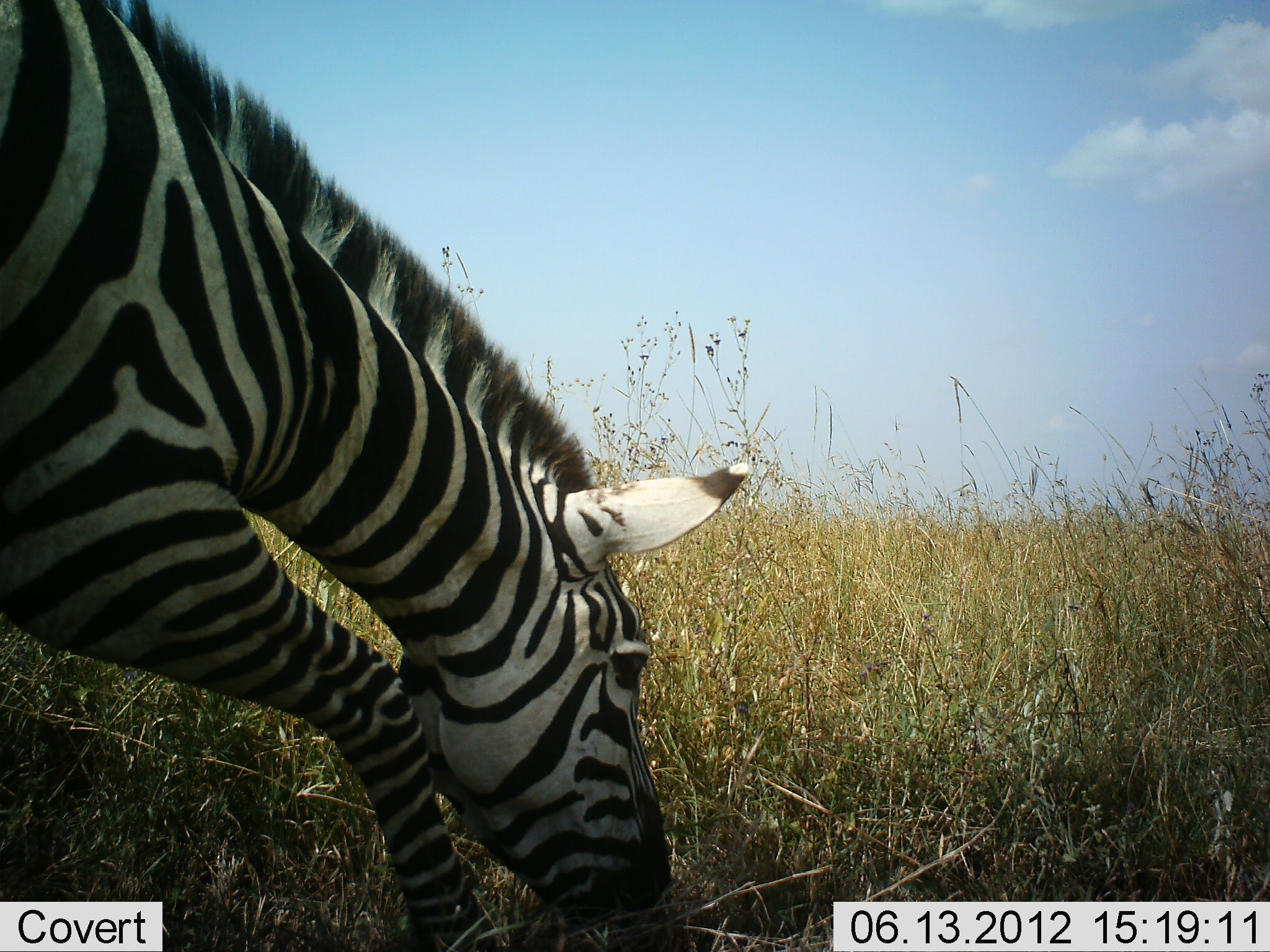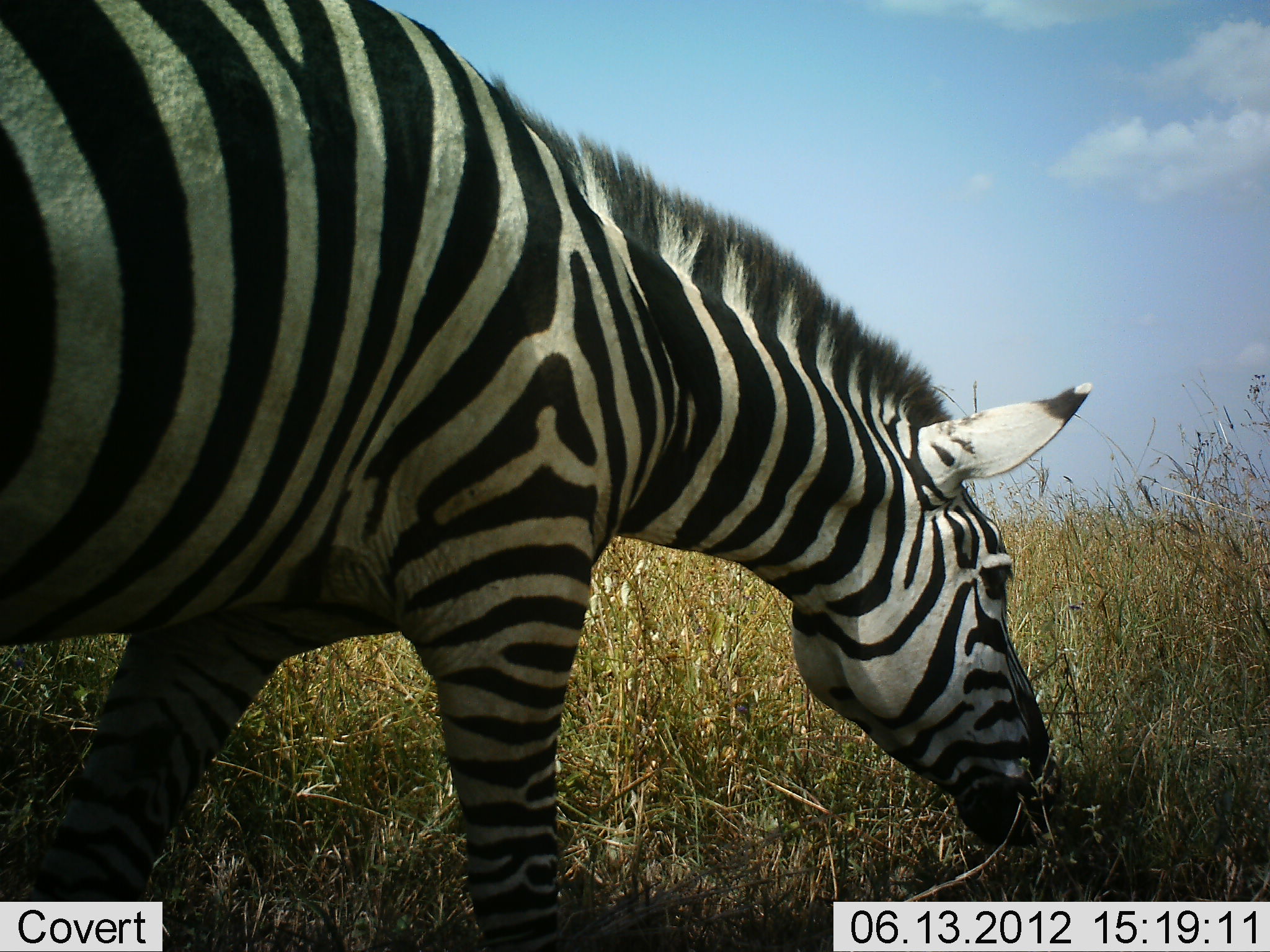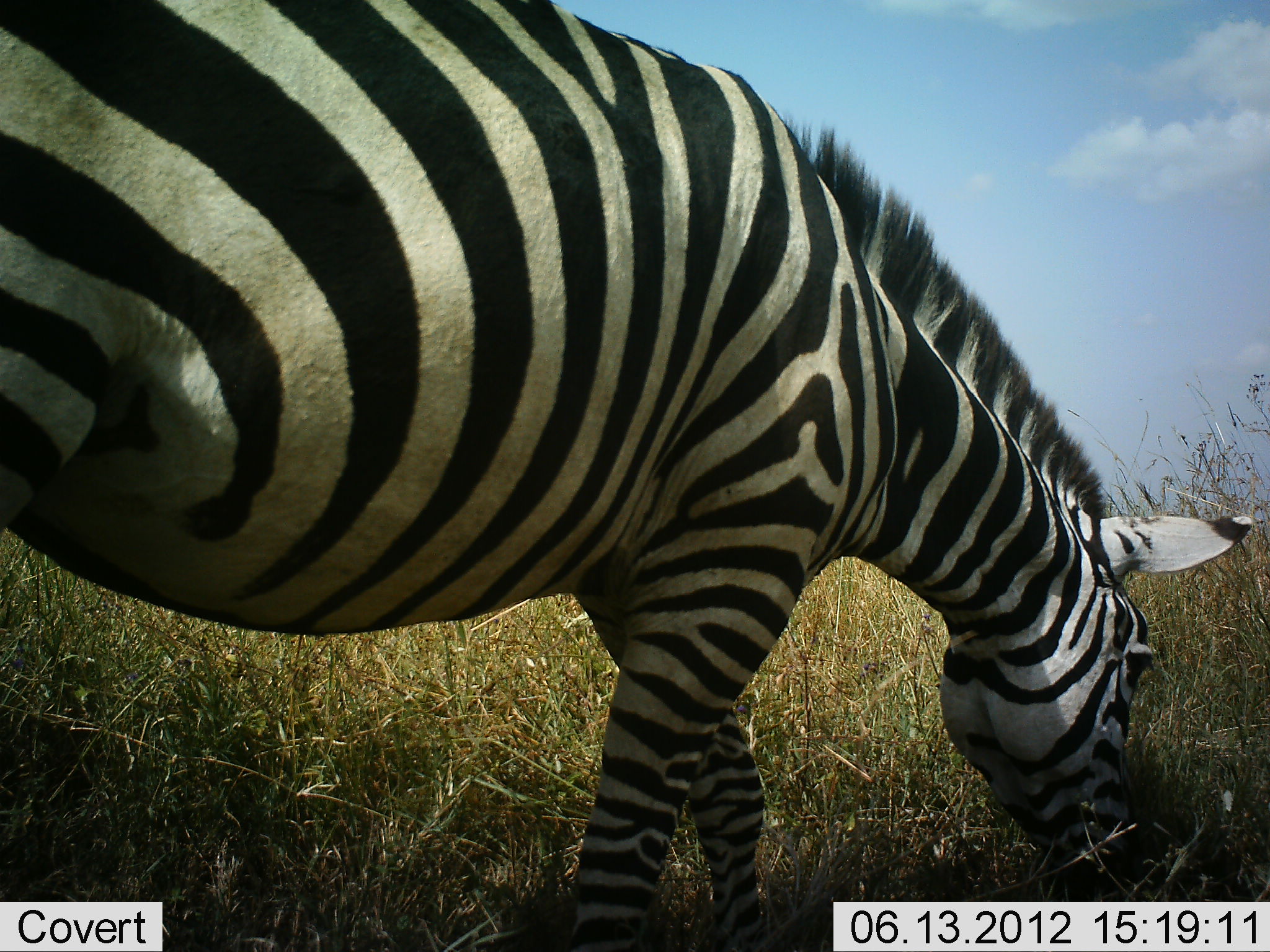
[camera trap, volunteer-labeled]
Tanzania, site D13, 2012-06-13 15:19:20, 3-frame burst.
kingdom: Animalia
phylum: Chordata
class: Mammalia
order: Perissodactyla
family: Equidae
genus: Equus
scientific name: Equus quagga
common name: plains zebra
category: zebra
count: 1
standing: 0%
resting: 0%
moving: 40%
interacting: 0%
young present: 0%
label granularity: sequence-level